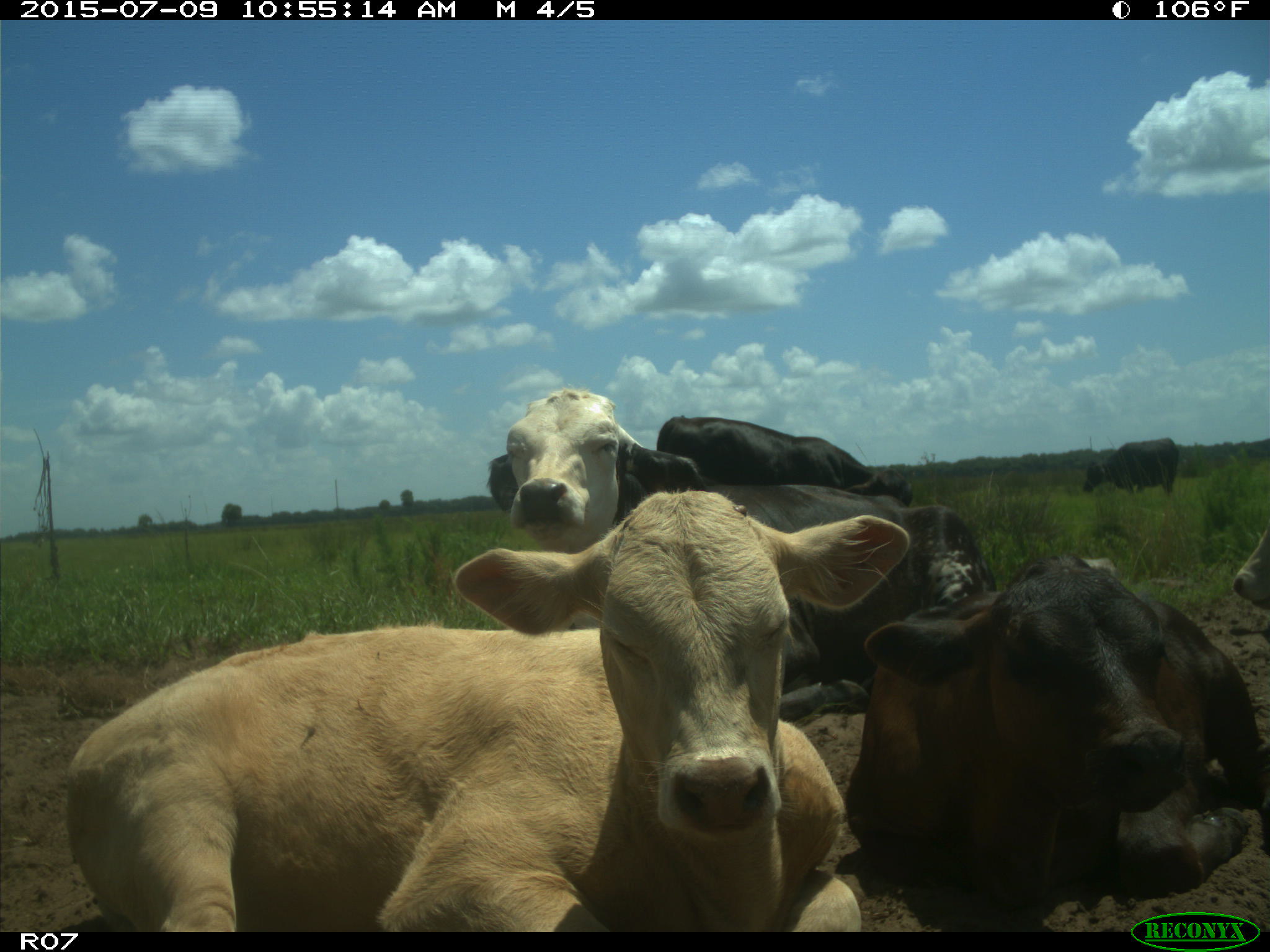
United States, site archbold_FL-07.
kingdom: Animalia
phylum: Chordata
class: Mammalia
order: Artiodactyla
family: Bovidae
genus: Bos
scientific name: Bos taurus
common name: domestic cow